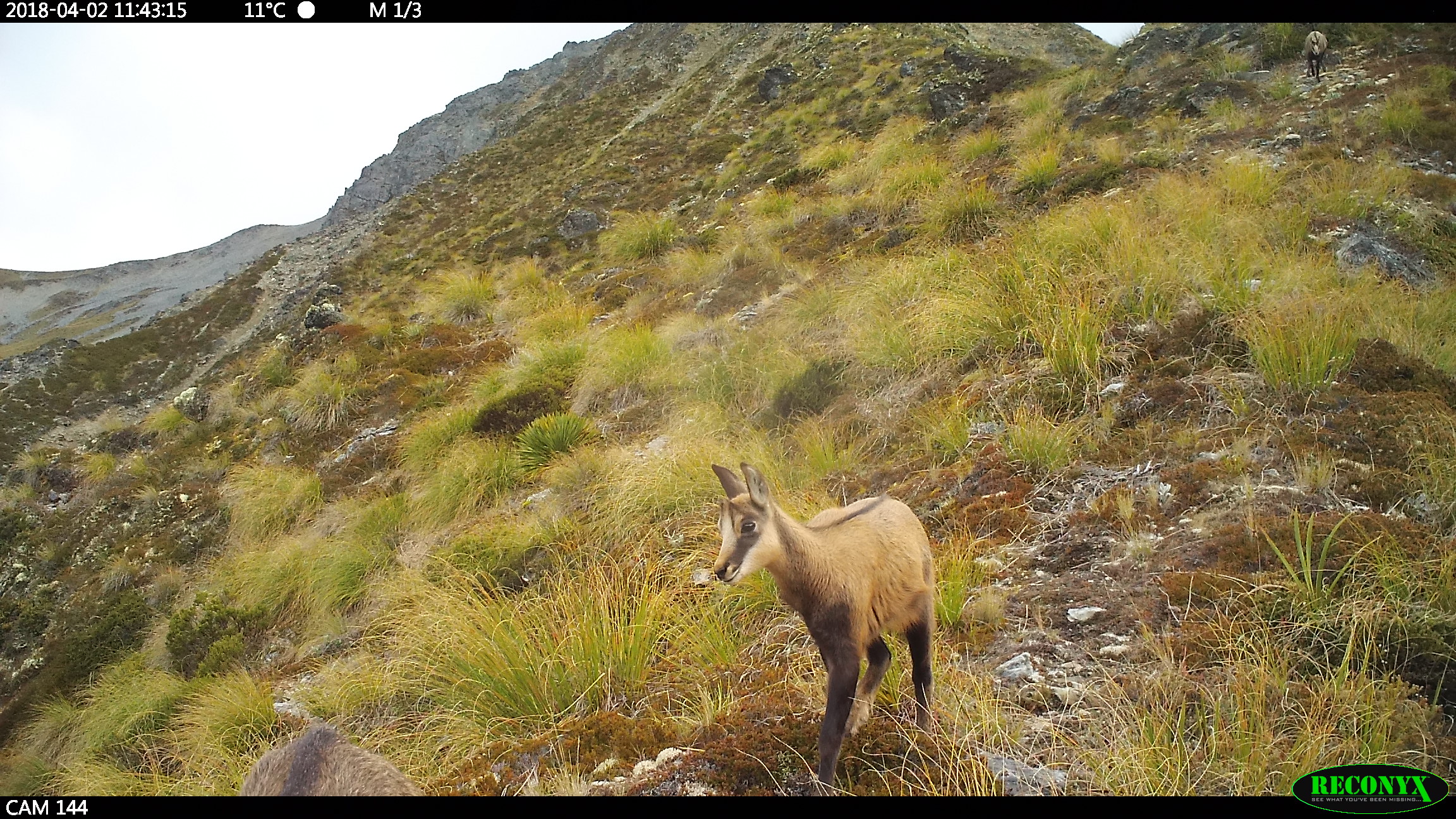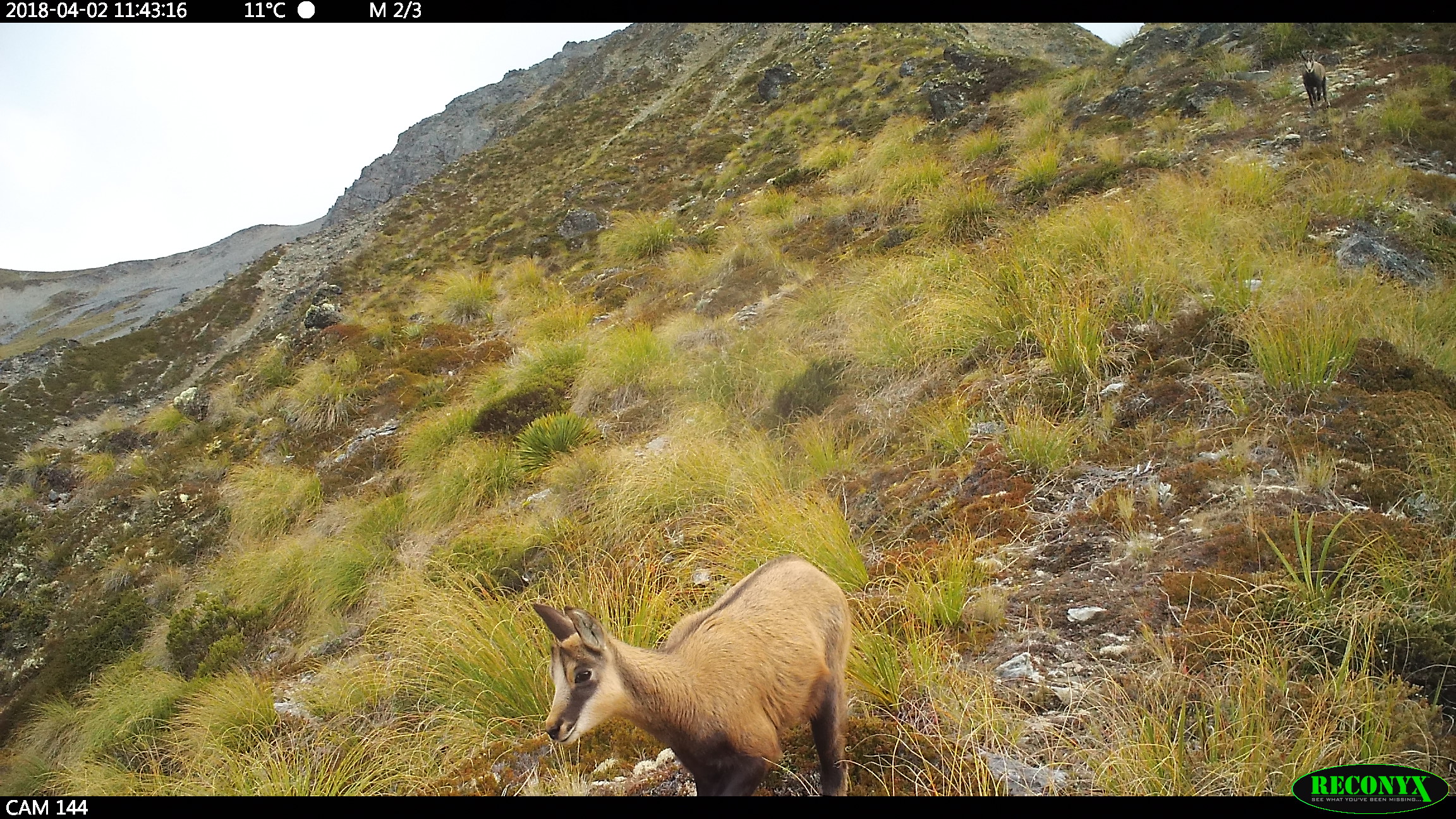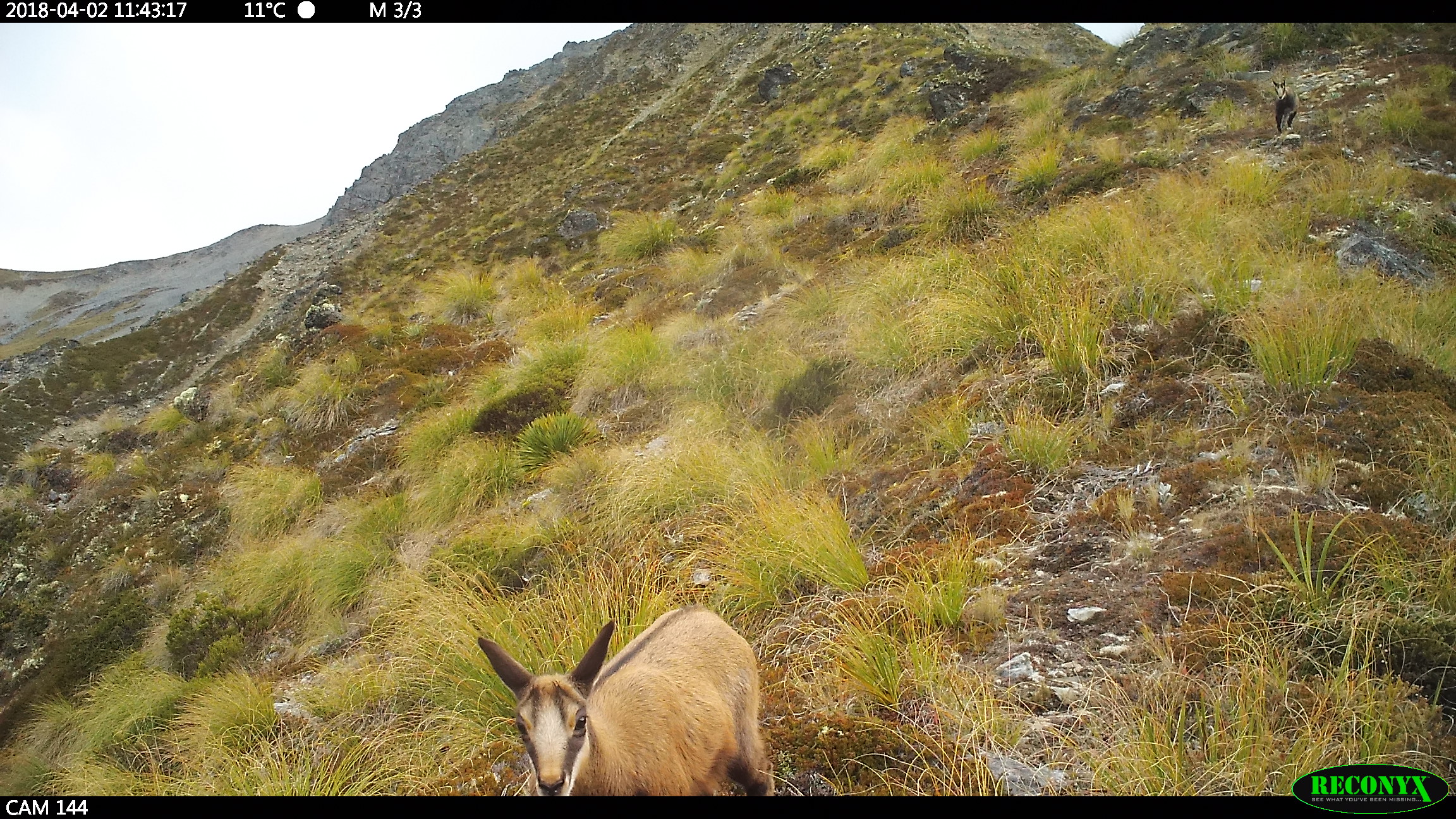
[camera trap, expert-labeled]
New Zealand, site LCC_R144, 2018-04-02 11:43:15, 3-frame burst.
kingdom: Animalia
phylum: Chordata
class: Mammalia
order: Artiodactyla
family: Bovidae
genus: Rupicapra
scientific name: Rupicapra rupicapra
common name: alpine chamois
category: chamois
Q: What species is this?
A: Chamois (alpine chamois) (Rupicapra rupicapra).